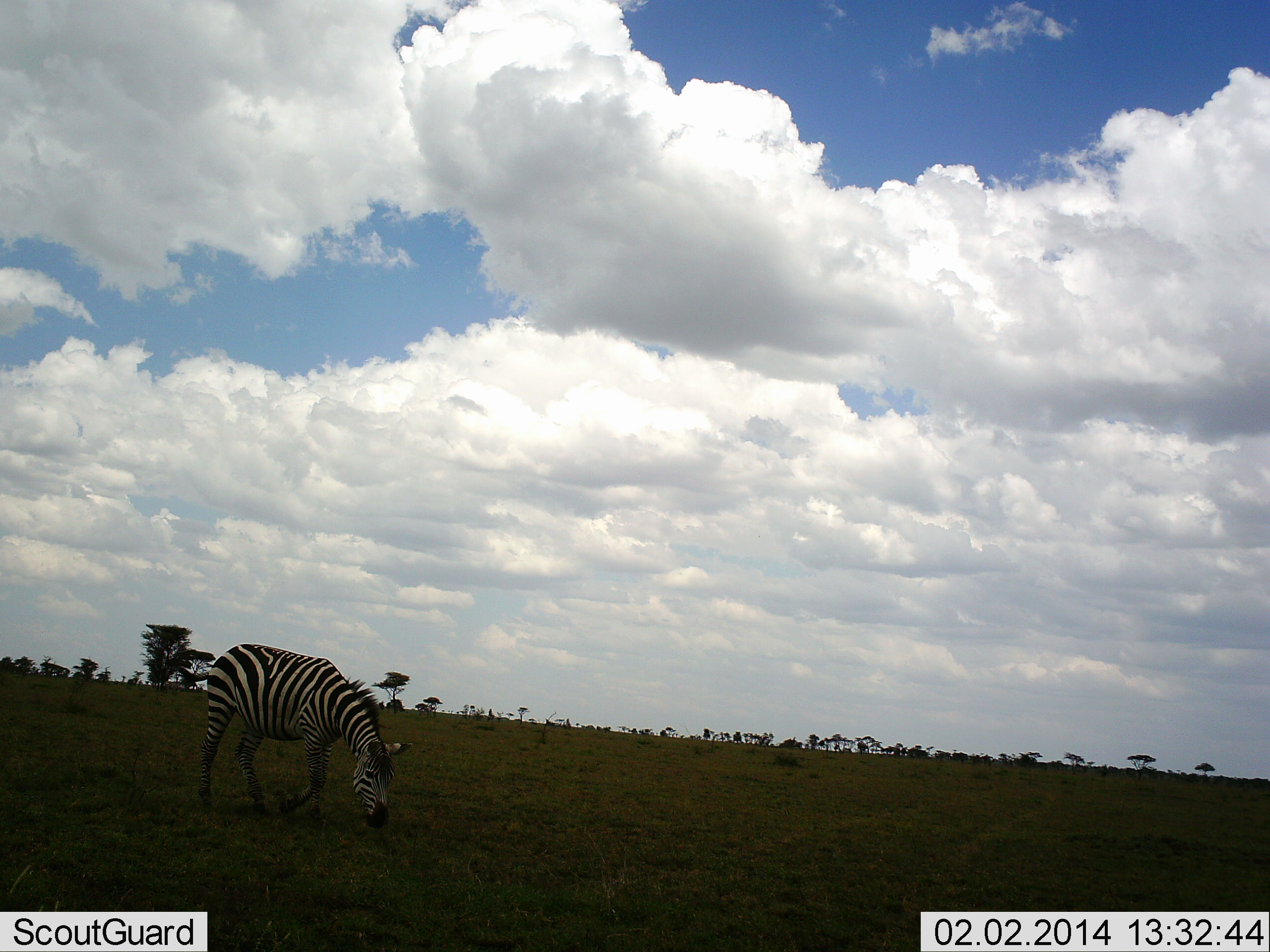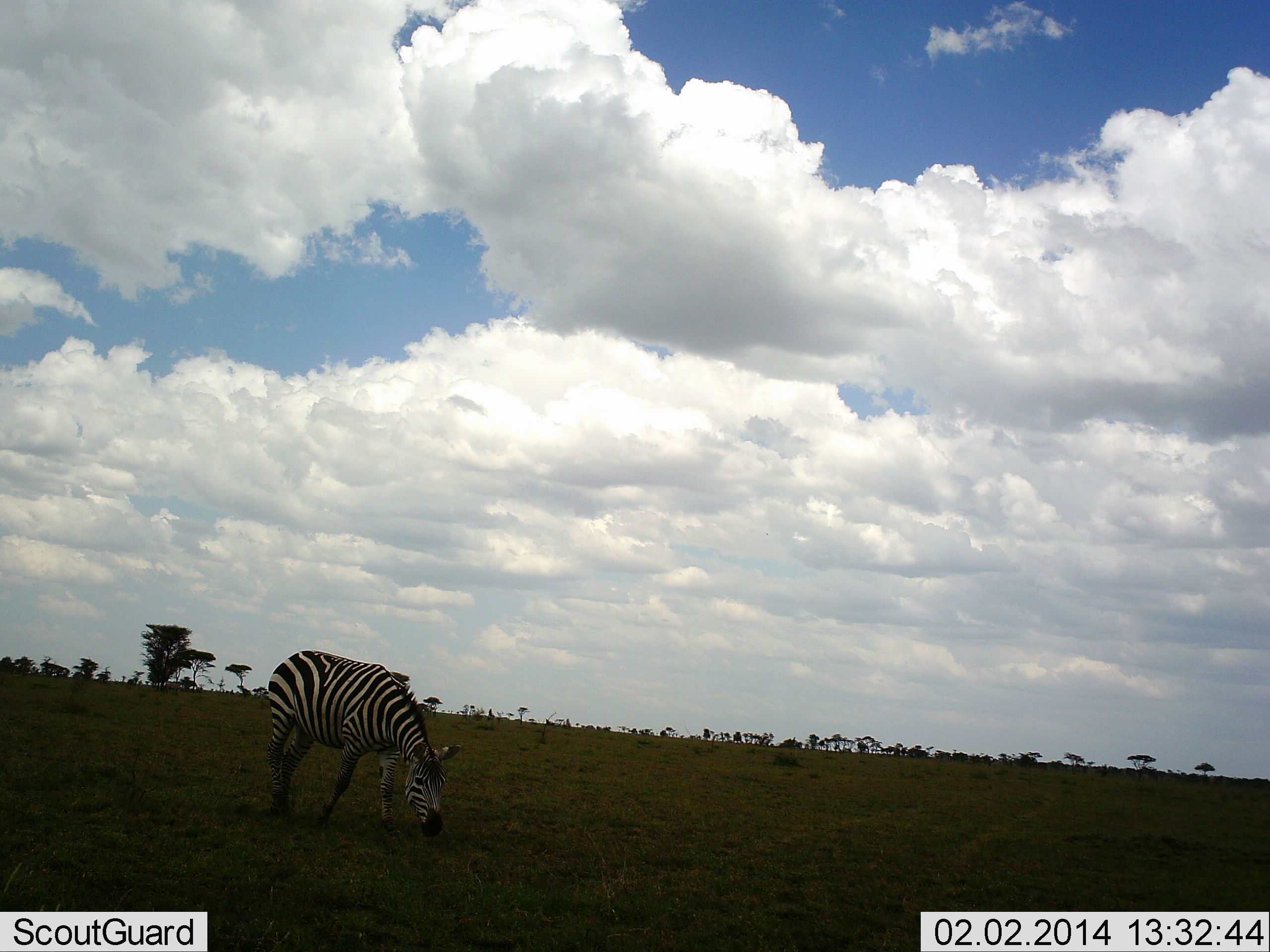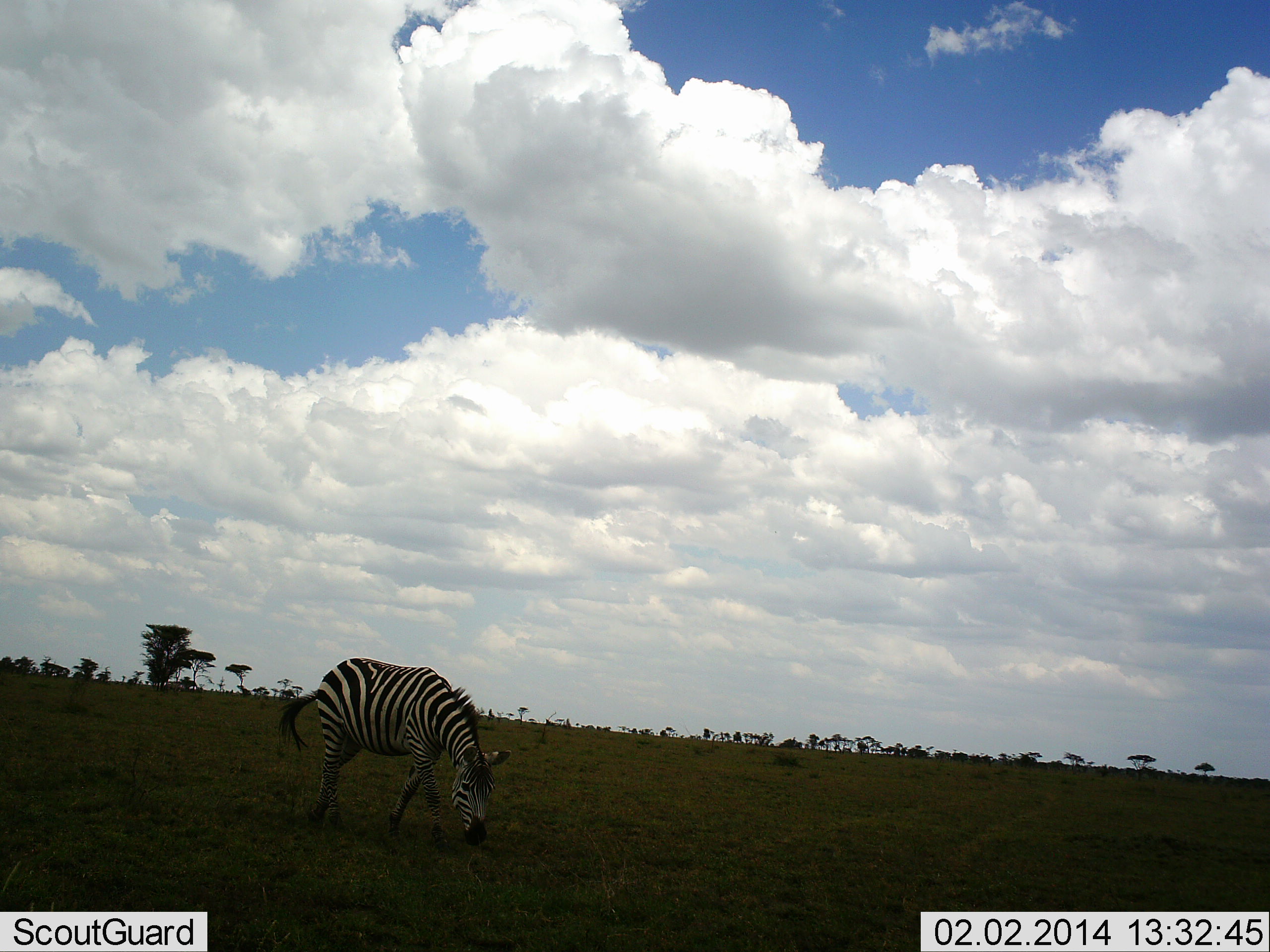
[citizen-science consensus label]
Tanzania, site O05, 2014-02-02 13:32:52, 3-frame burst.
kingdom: Animalia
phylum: Chordata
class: Mammalia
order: Perissodactyla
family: Equidae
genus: Equus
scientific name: Equus quagga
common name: plains zebra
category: zebra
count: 1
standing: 10%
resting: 0%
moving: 20%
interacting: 0%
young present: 0%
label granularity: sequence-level